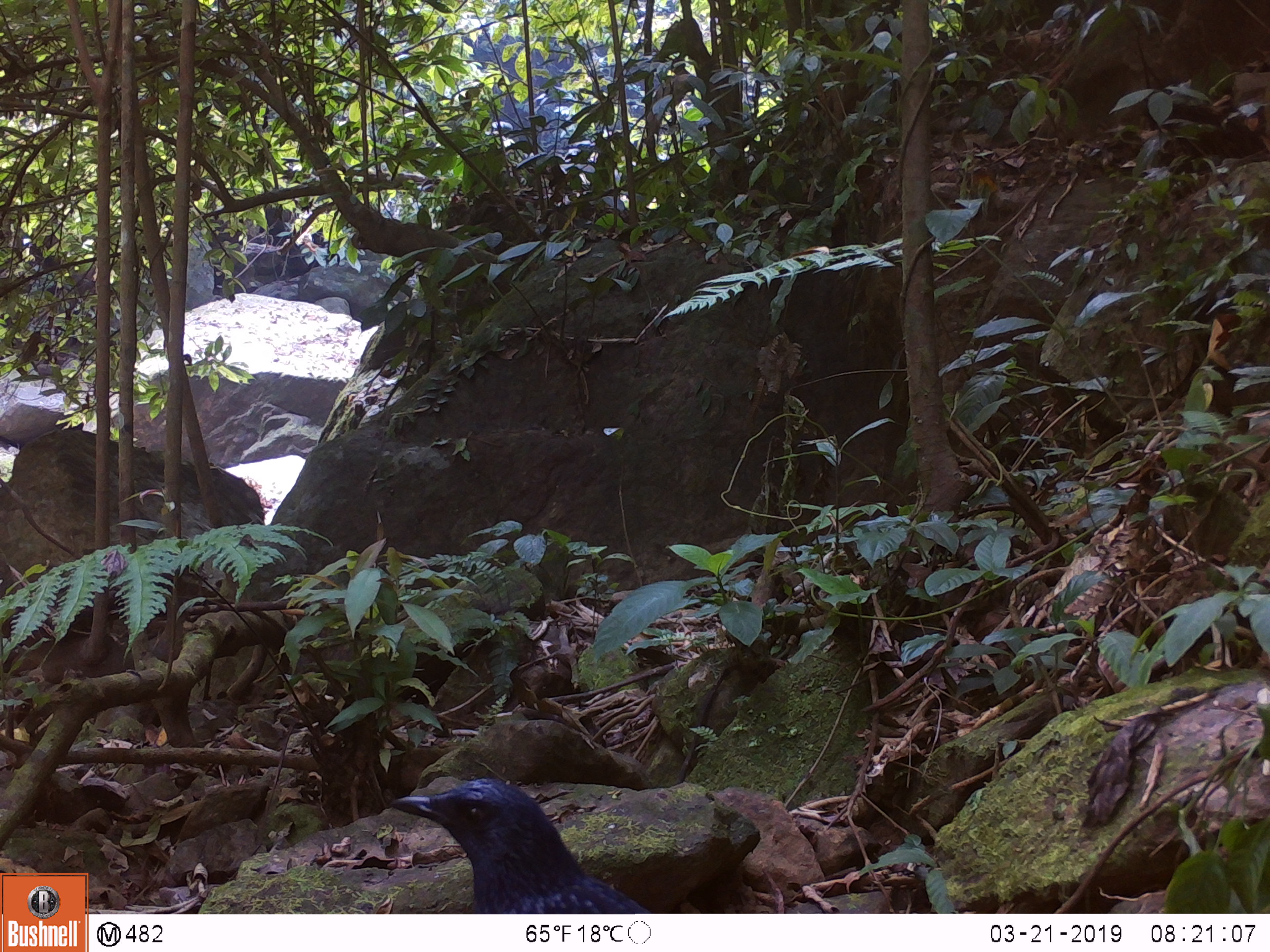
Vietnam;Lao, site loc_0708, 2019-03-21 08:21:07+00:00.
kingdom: Animalia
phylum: Chordata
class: Aves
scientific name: Aves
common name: bird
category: unidentified bird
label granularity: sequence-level